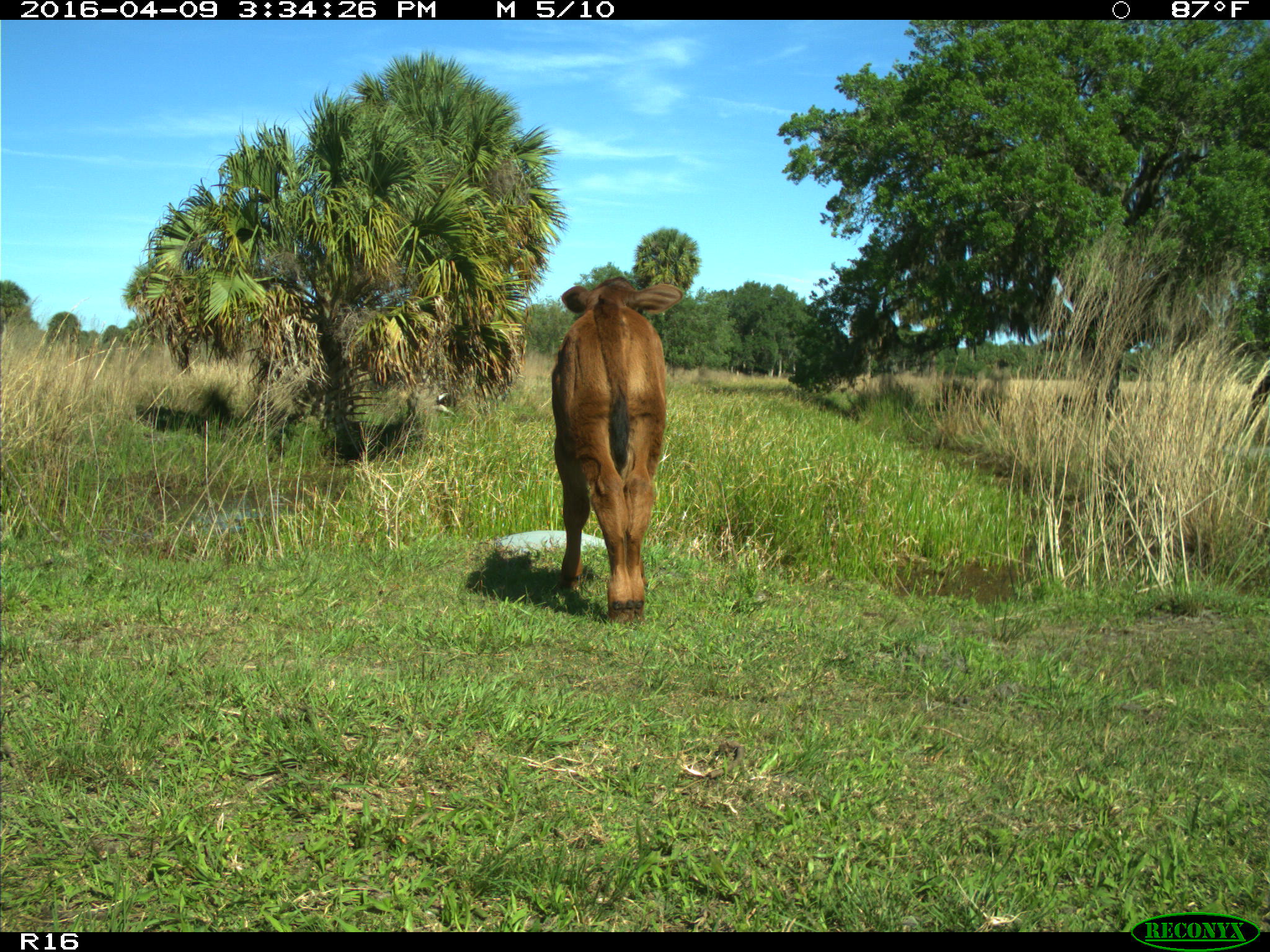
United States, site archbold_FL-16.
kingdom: Animalia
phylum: Chordata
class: Mammalia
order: Artiodactyla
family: Bovidae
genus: Bos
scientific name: Bos taurus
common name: domestic cow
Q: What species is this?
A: Bos taurus (domestic cow).